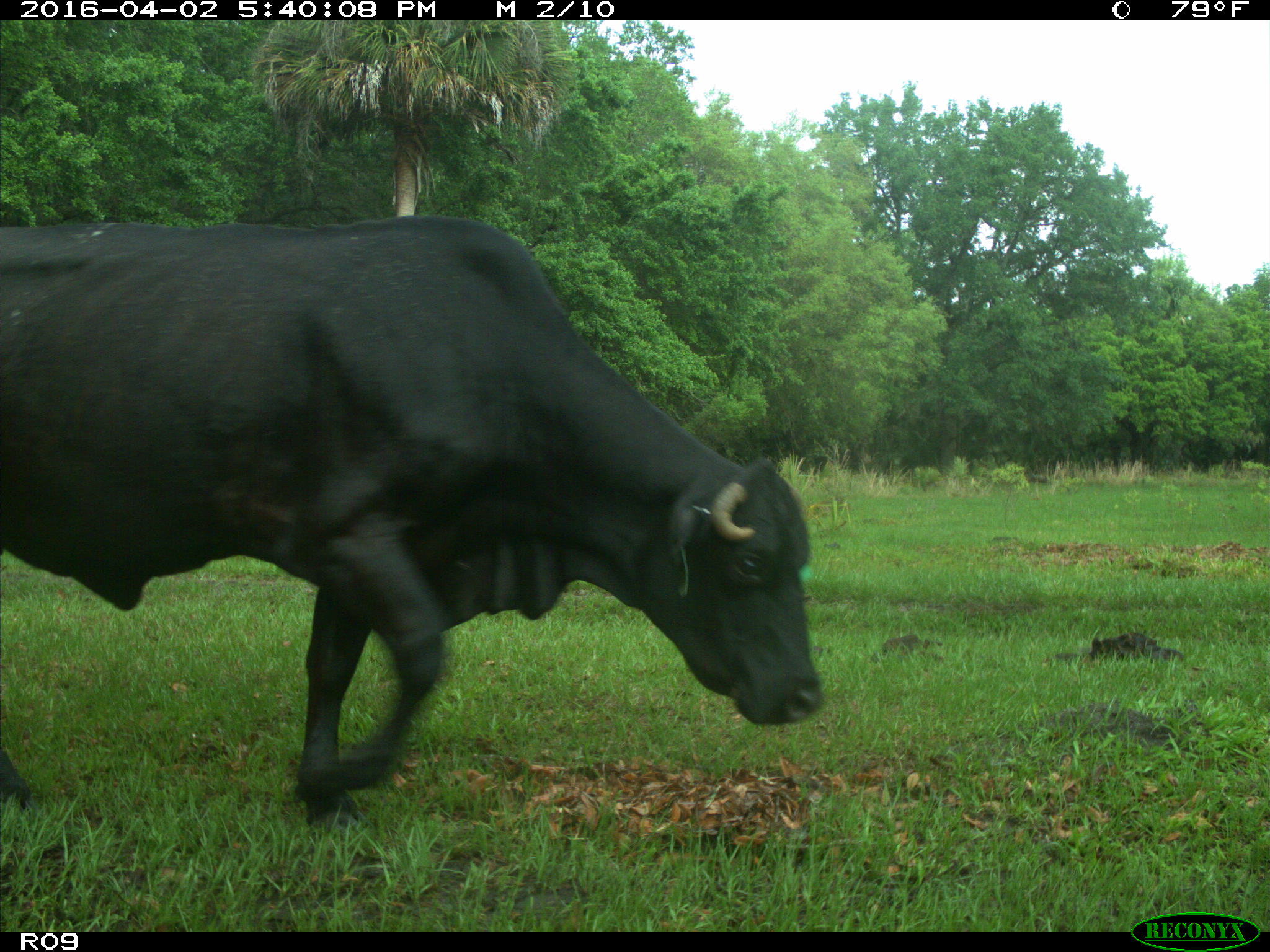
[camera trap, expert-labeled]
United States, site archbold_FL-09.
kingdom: Animalia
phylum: Chordata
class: Mammalia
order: Artiodactyla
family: Bovidae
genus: Bos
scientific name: Bos taurus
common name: domestic cow